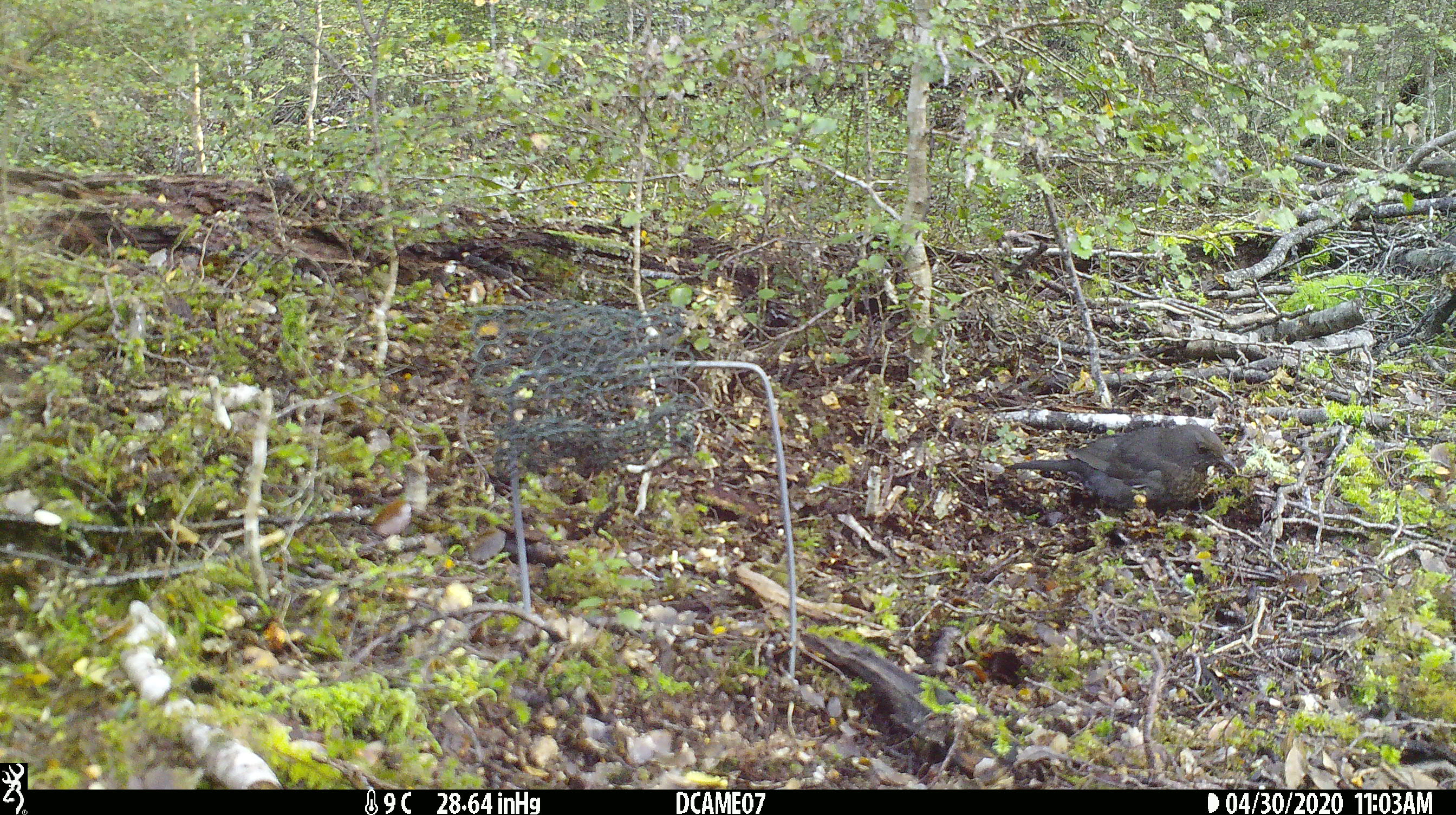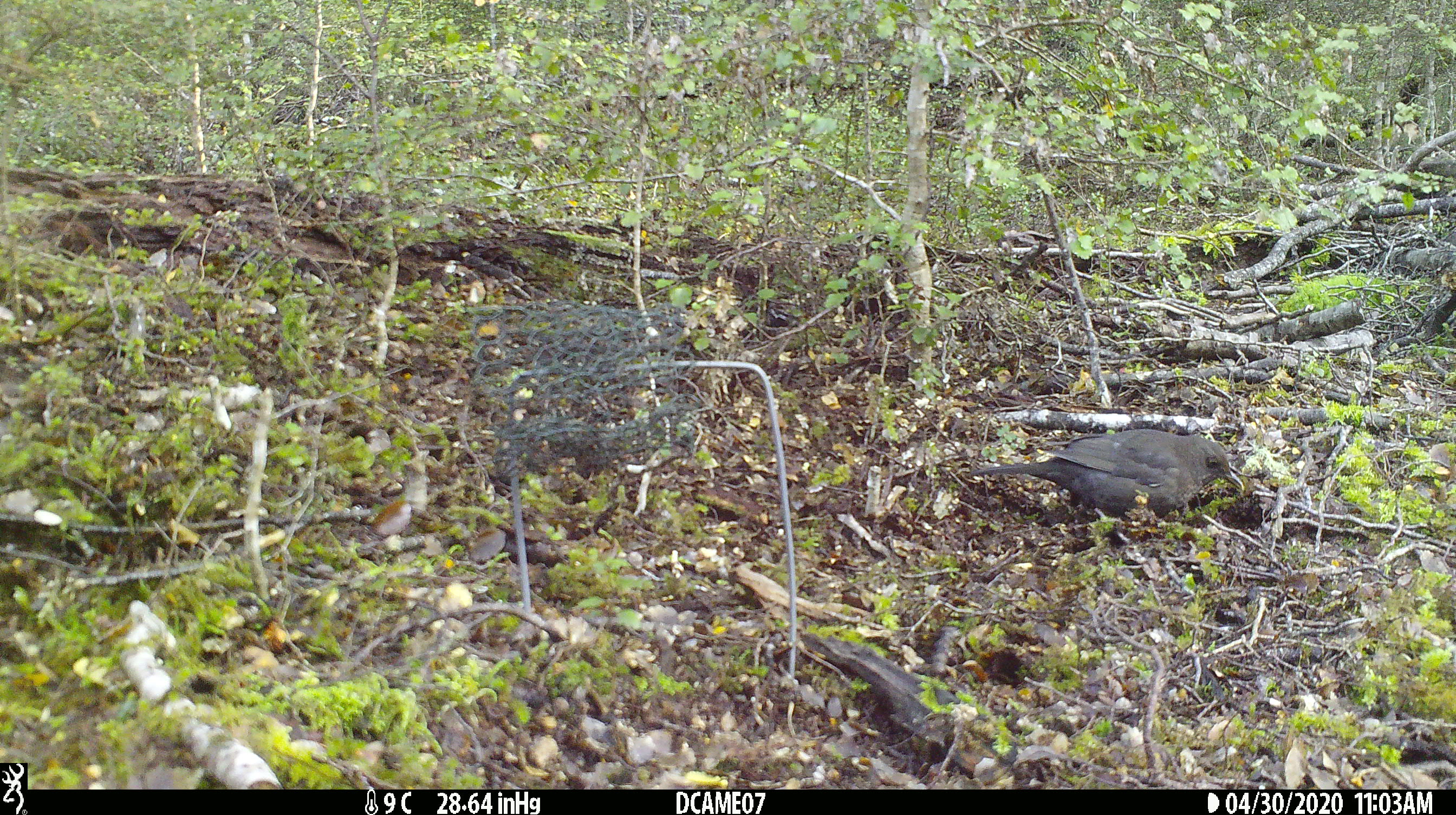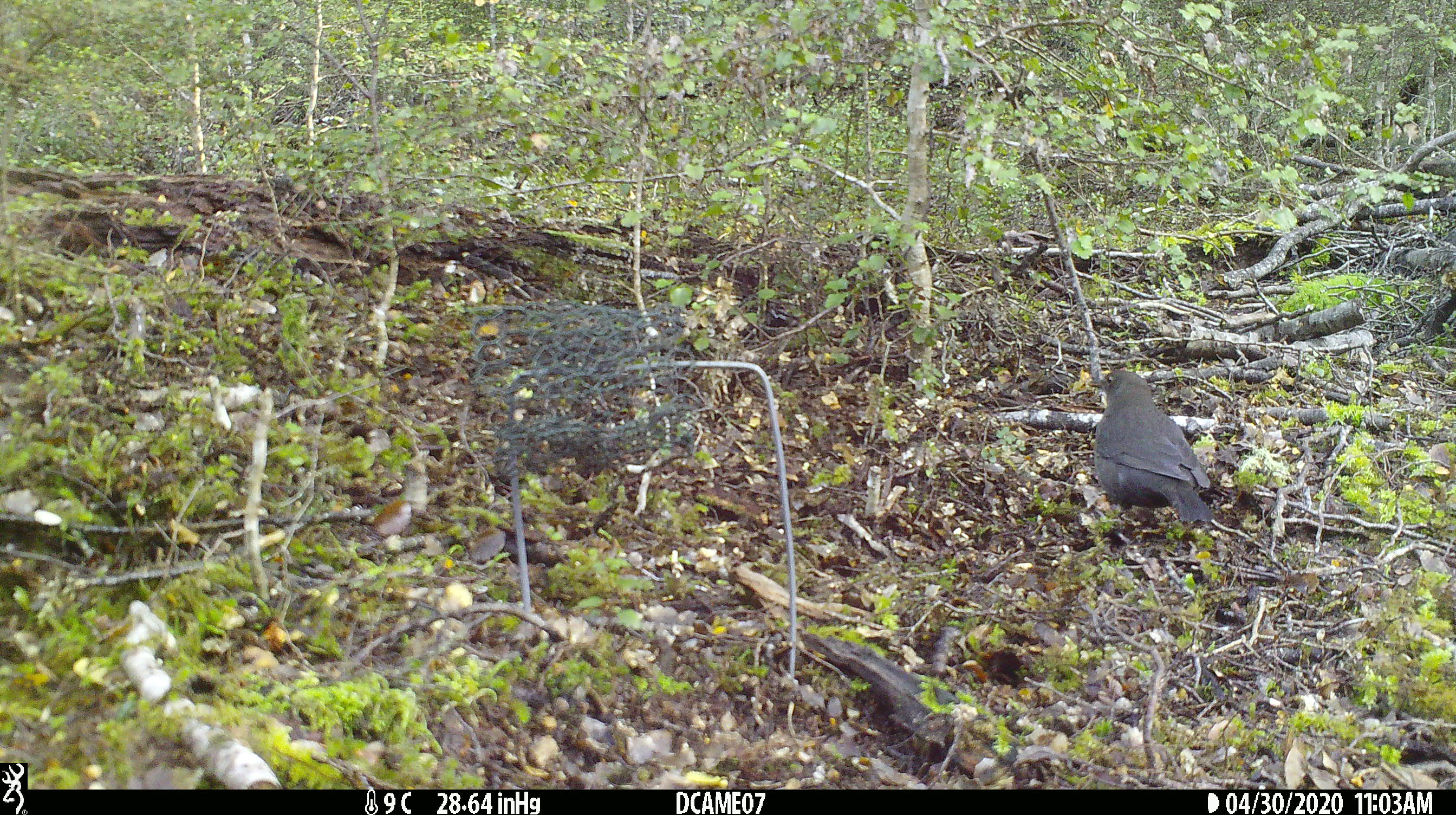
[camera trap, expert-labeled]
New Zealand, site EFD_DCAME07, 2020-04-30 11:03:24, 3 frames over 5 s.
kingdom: Animalia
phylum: Chordata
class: Aves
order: Passeriformes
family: Turdidae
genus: Turdus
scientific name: Turdus merula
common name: eurasian blackbird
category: blackbird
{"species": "blackbird (eurasian blackbird) (Turdus merula)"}